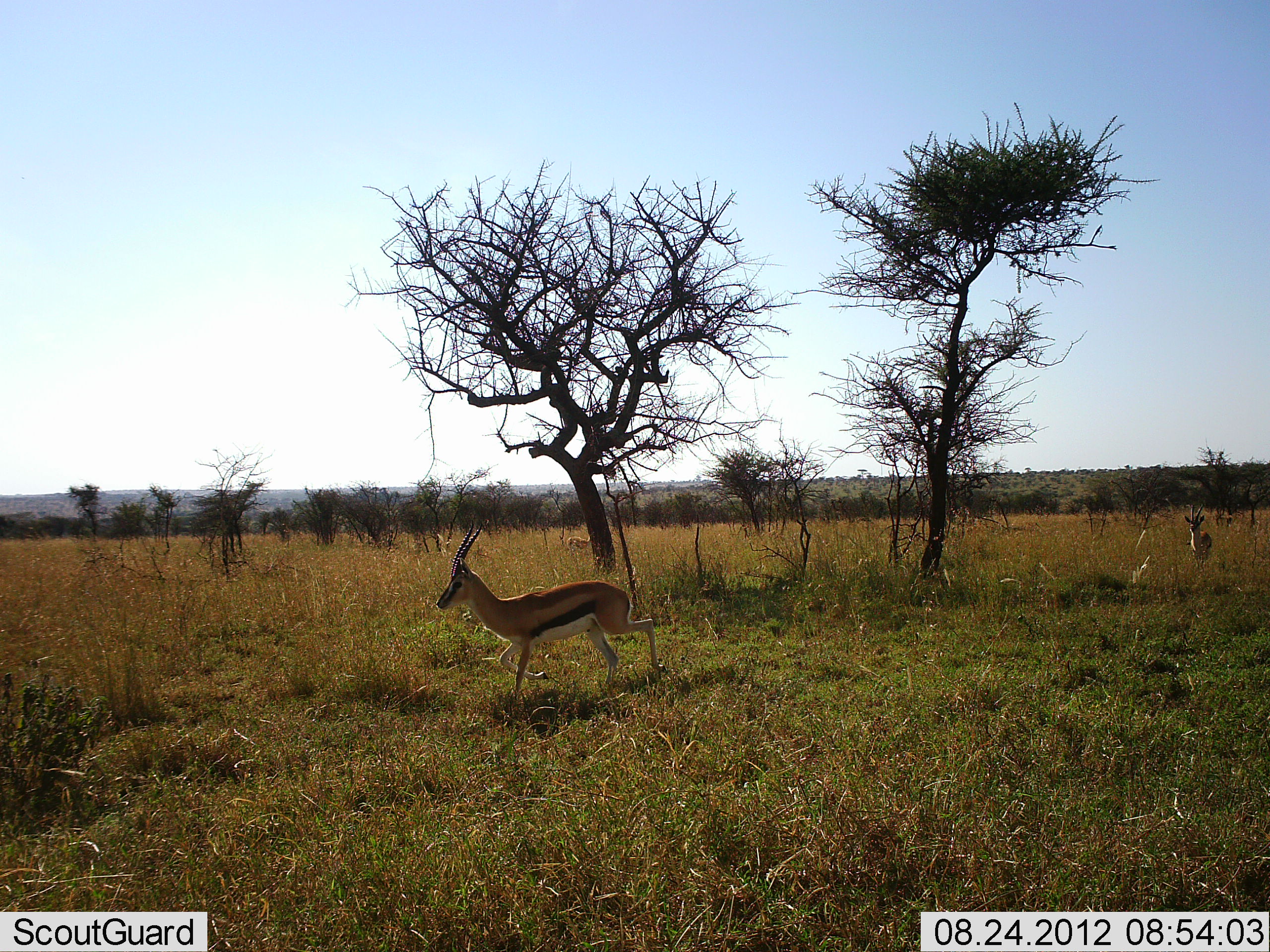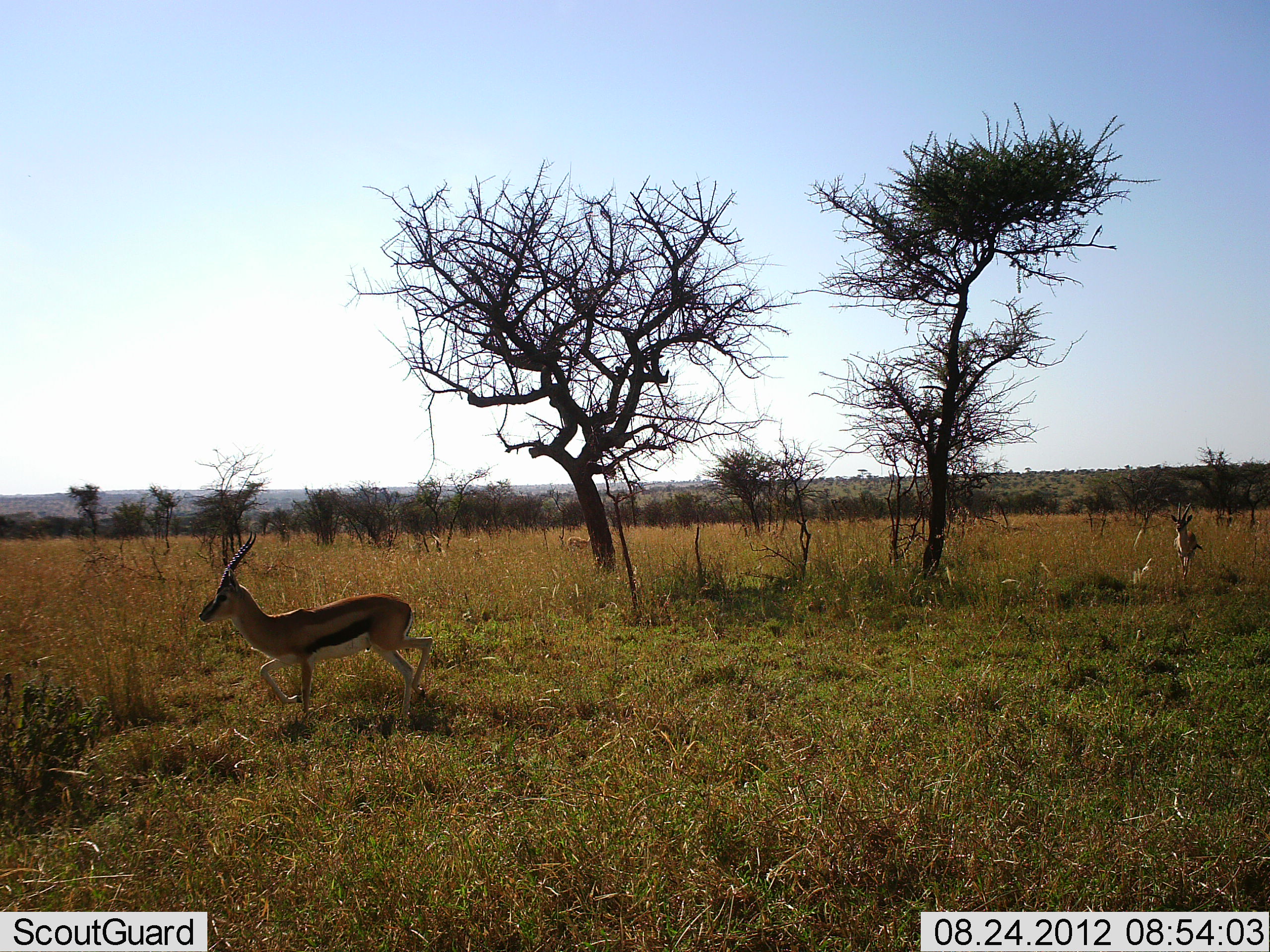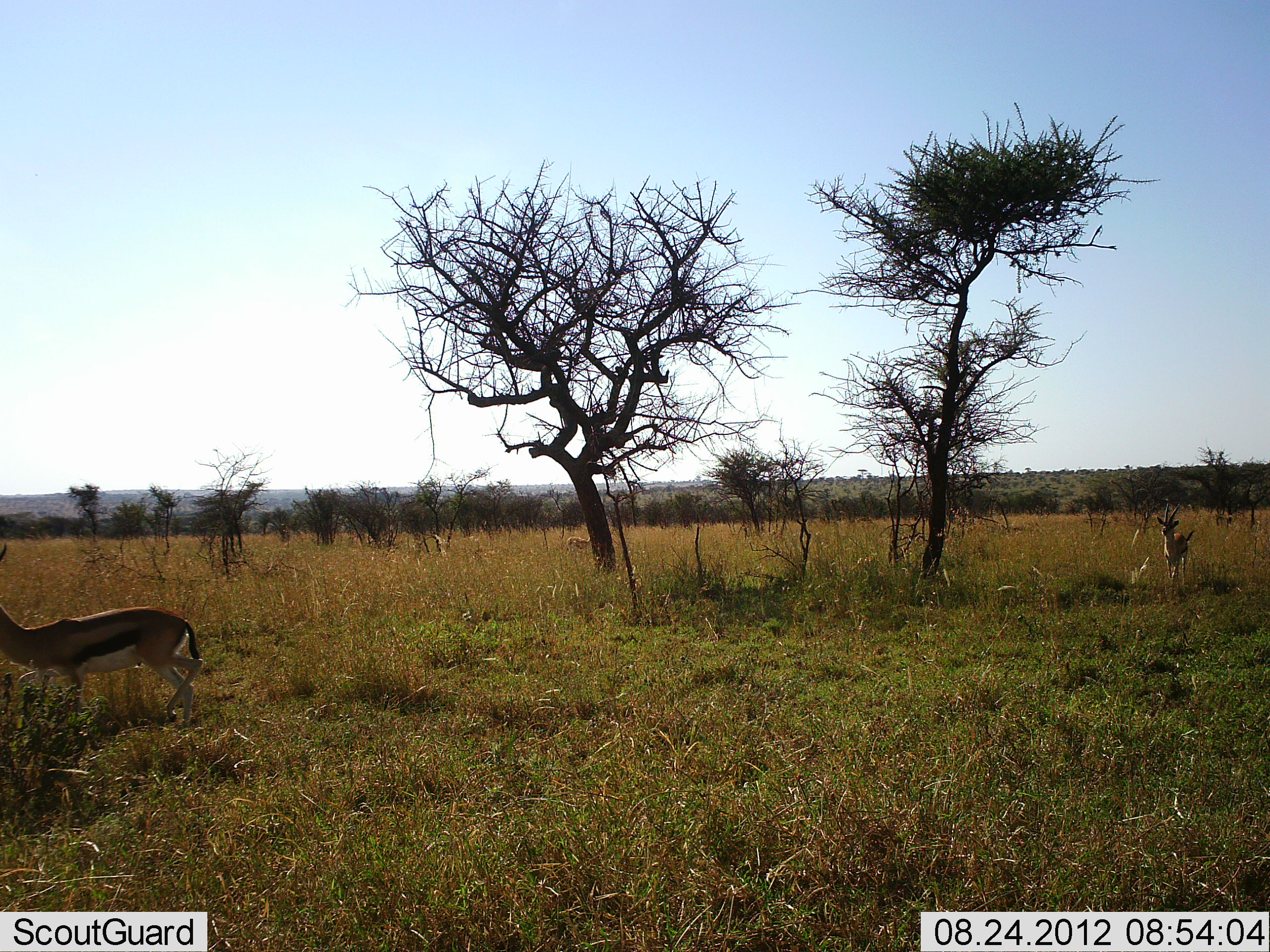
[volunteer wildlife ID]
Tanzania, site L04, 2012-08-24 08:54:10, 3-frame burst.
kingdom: Animalia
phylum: Chordata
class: Mammalia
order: Artiodactyla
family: Bovidae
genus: Eudorcas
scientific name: Eudorcas thomsonii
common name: thomson's gazelle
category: gazellethomsons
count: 2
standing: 10%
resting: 0%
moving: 90%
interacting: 0%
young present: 0%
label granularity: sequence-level